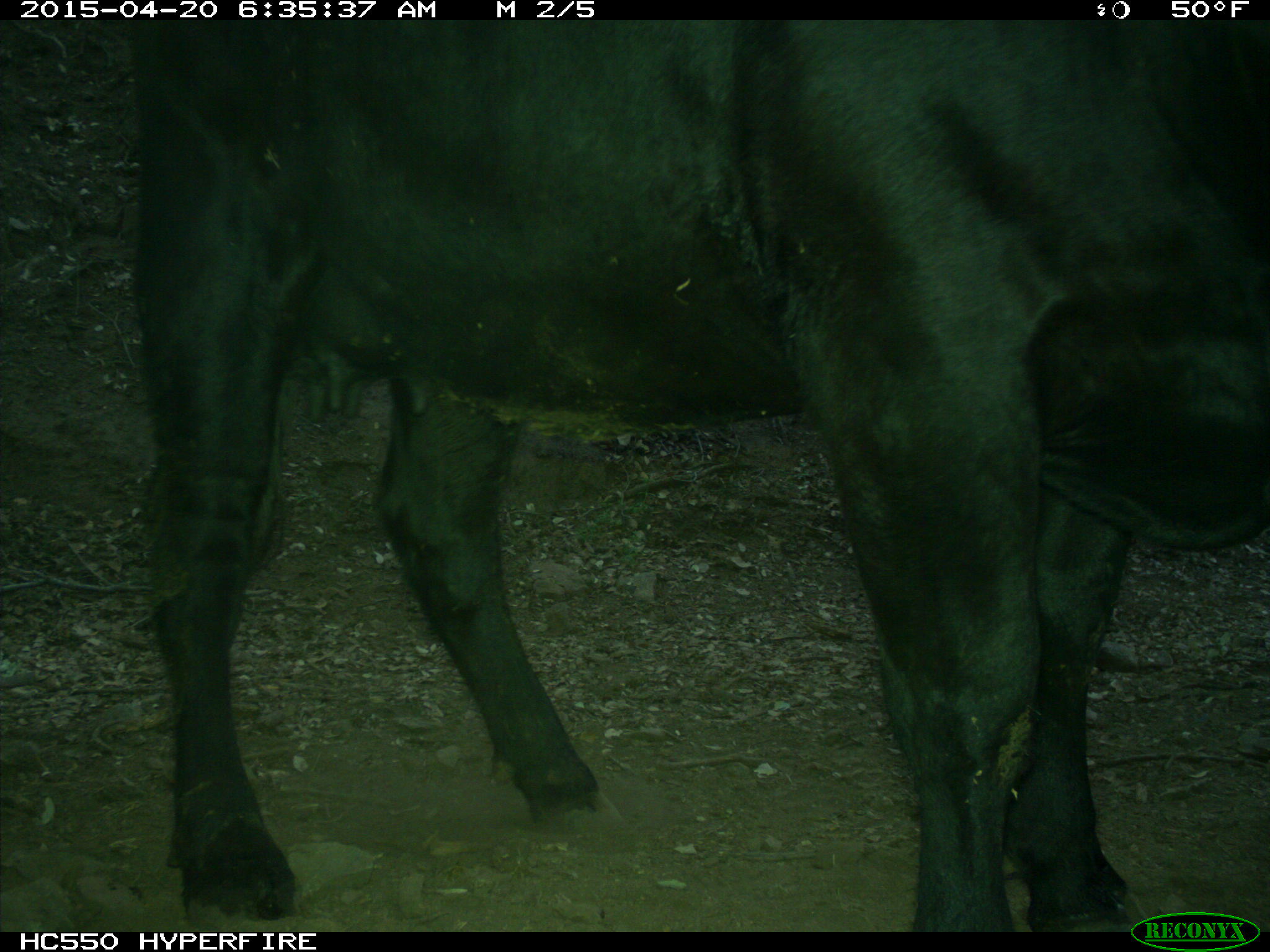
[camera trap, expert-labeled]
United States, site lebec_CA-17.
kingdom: Animalia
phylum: Chordata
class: Mammalia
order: Artiodactyla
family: Bovidae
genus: Bos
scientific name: Bos taurus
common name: domestic cow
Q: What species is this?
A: Bos taurus (domestic cow).